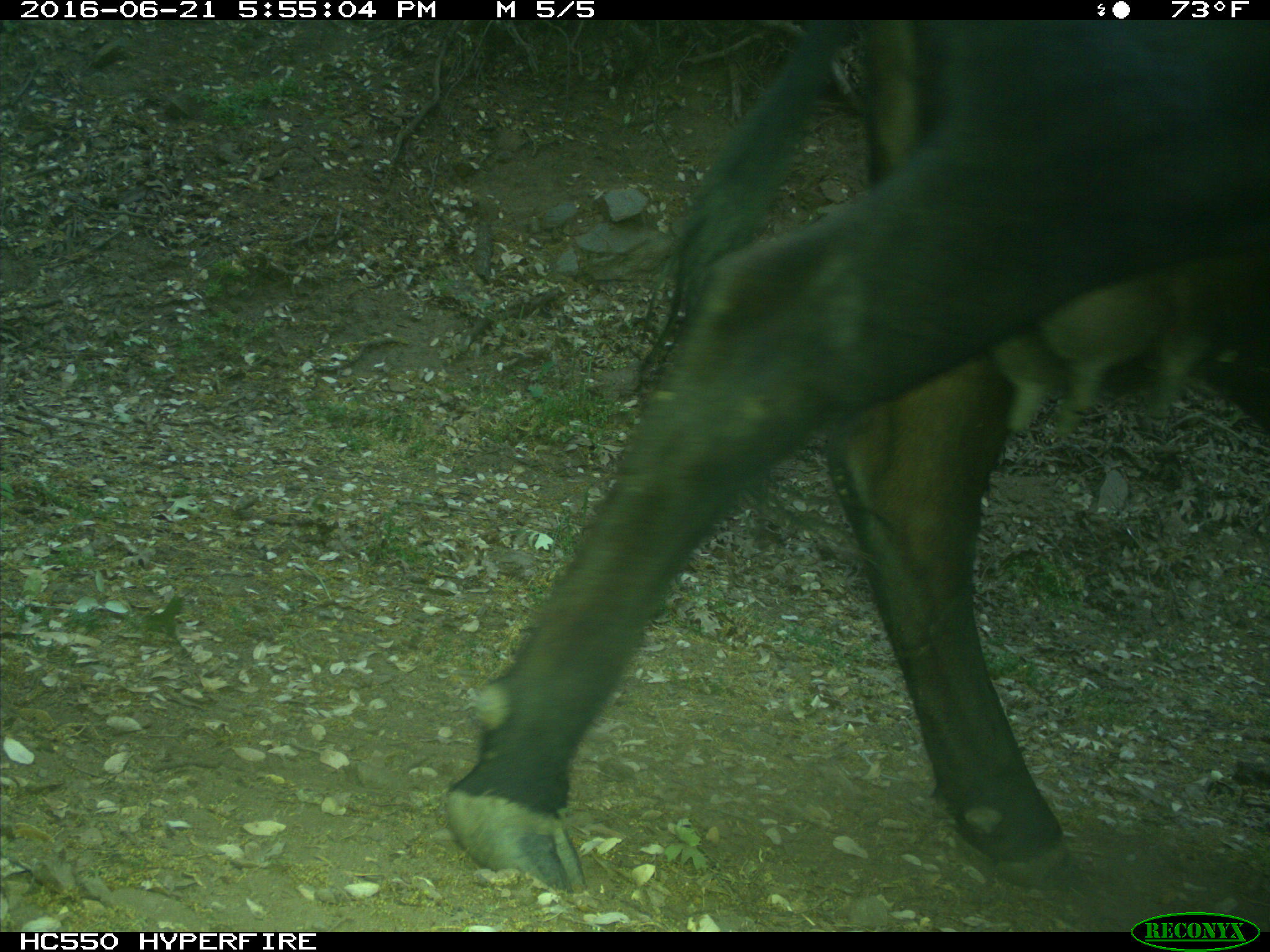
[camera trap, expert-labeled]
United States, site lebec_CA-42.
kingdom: Animalia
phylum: Chordata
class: Mammalia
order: Artiodactyla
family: Bovidae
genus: Bos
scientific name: Bos taurus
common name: domestic cow